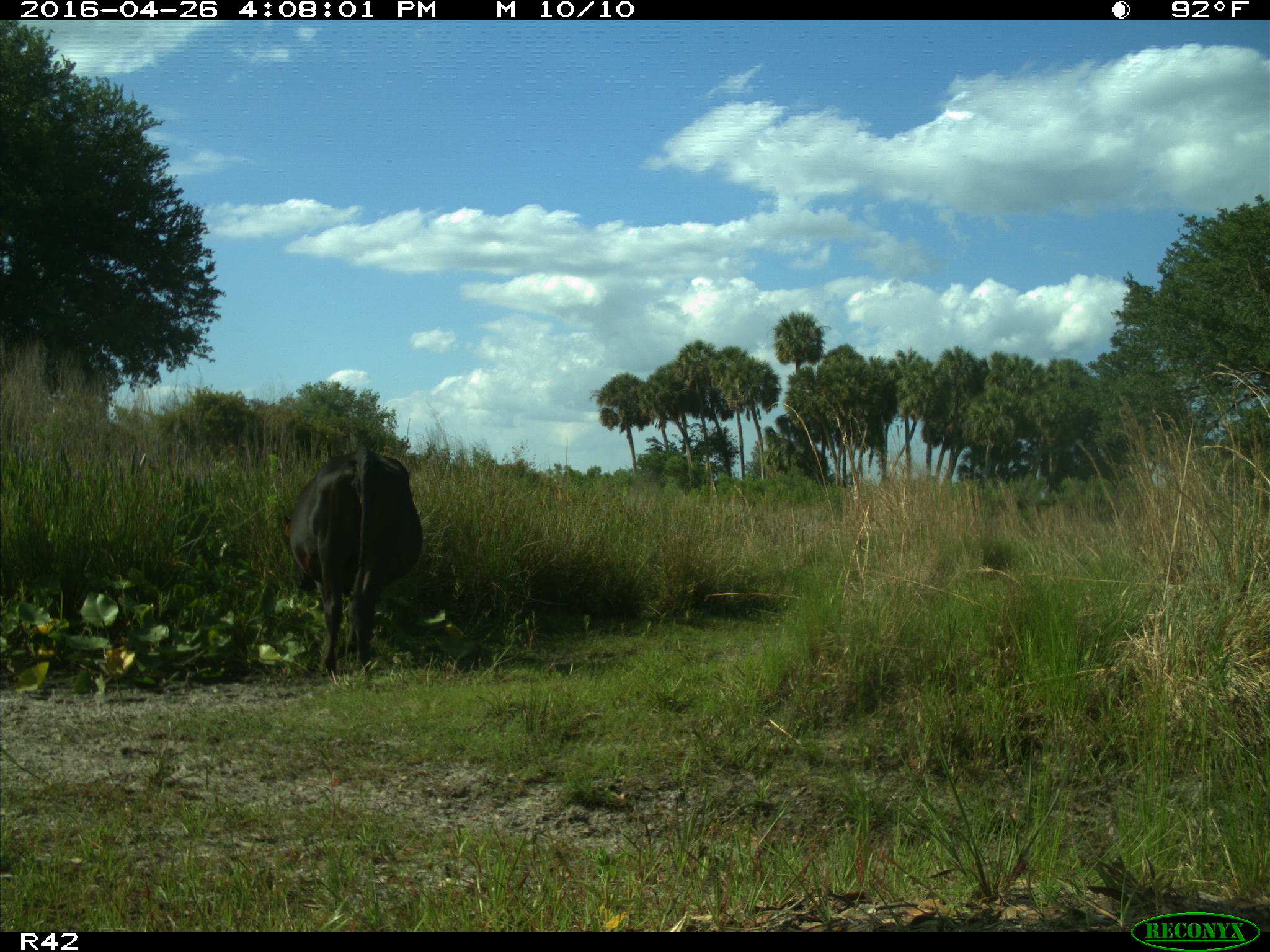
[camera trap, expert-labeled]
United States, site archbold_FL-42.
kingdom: Animalia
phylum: Chordata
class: Mammalia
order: Artiodactyla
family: Bovidae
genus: Bos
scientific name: Bos taurus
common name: domestic cow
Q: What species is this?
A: Bos taurus (domestic cow).